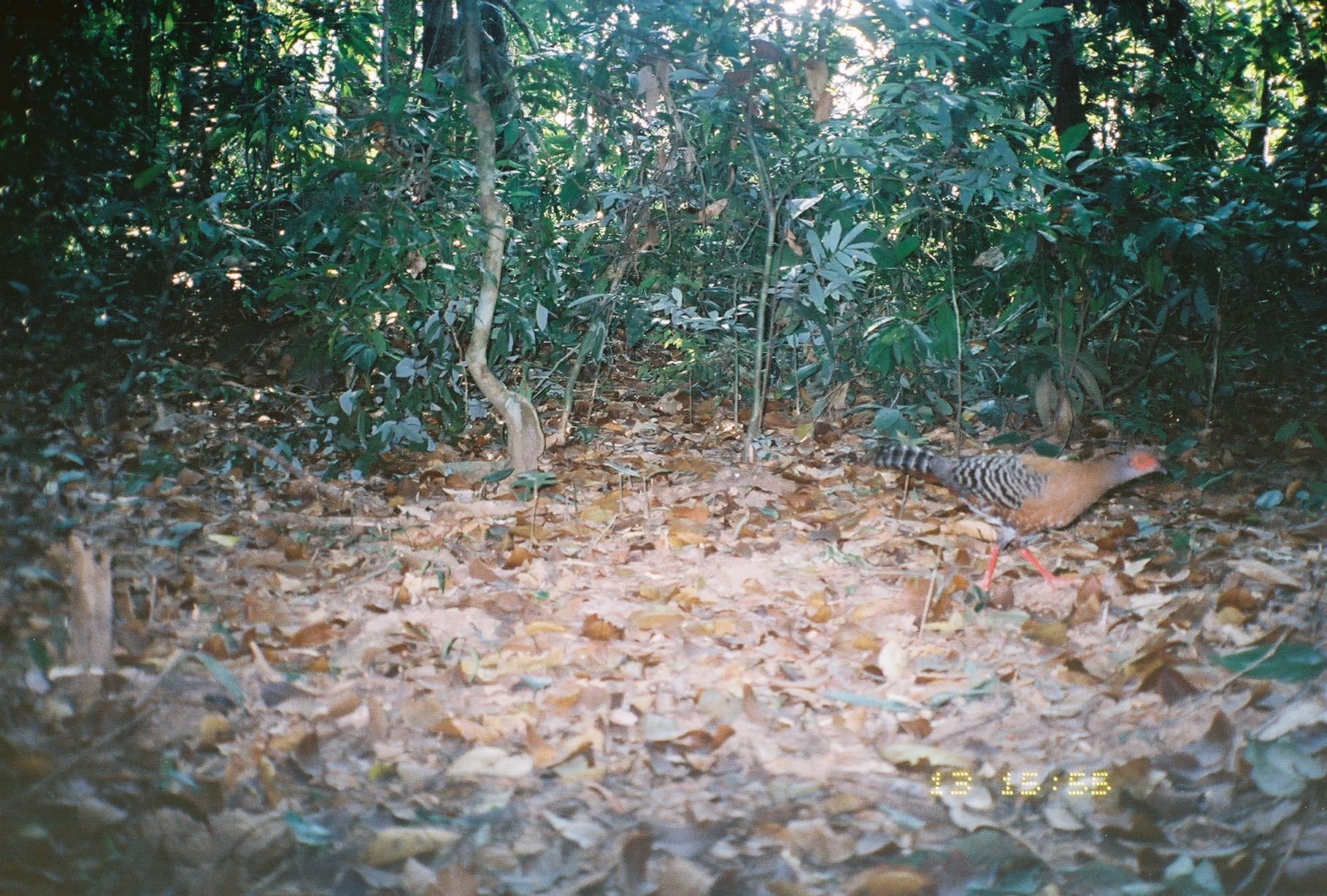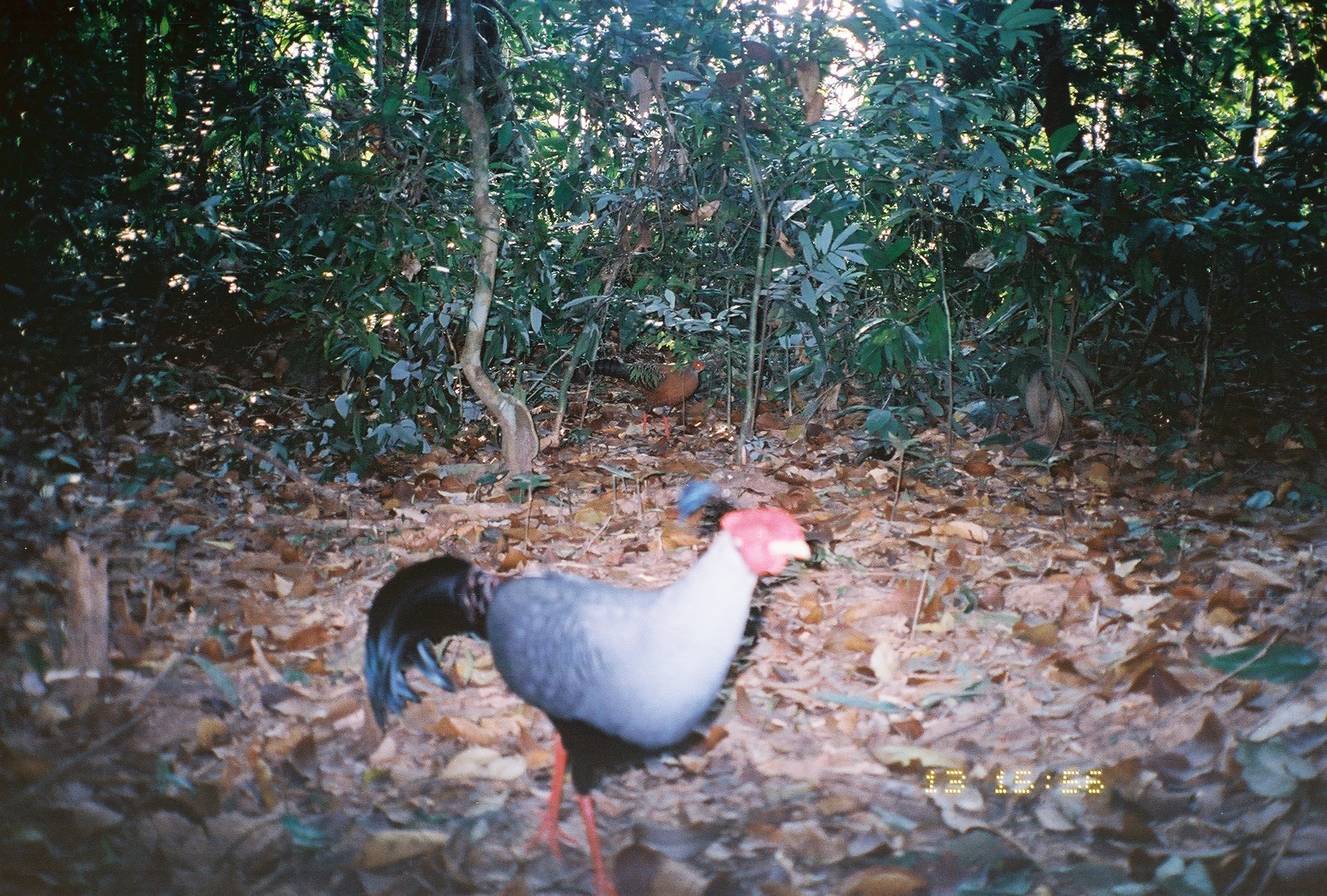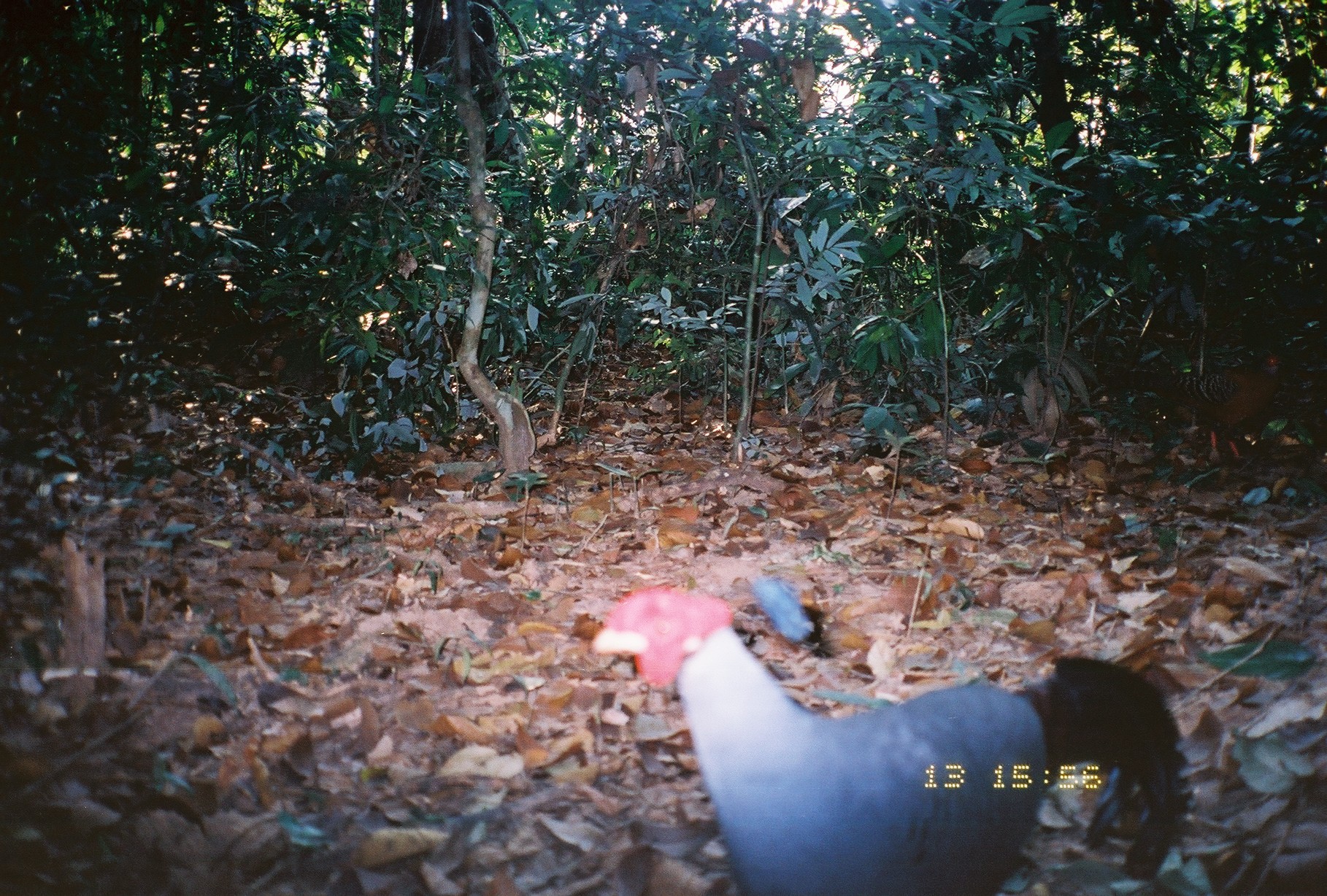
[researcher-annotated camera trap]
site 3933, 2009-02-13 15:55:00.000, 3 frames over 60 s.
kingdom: Animalia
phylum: Chordata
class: Aves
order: Galliformes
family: Phasianidae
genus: Lophura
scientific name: Lophura diardi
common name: siamese fireback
Lophura diardi (siamese fireback), count 1.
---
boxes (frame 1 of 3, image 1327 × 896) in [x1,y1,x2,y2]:
lophura diardi: [857,440,1168,591]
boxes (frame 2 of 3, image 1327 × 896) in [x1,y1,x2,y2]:
lophura diardi: [365,476,812,896]; [577,358,711,442]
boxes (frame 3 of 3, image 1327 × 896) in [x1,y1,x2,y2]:
lophura diardi: [590,586,1195,896]